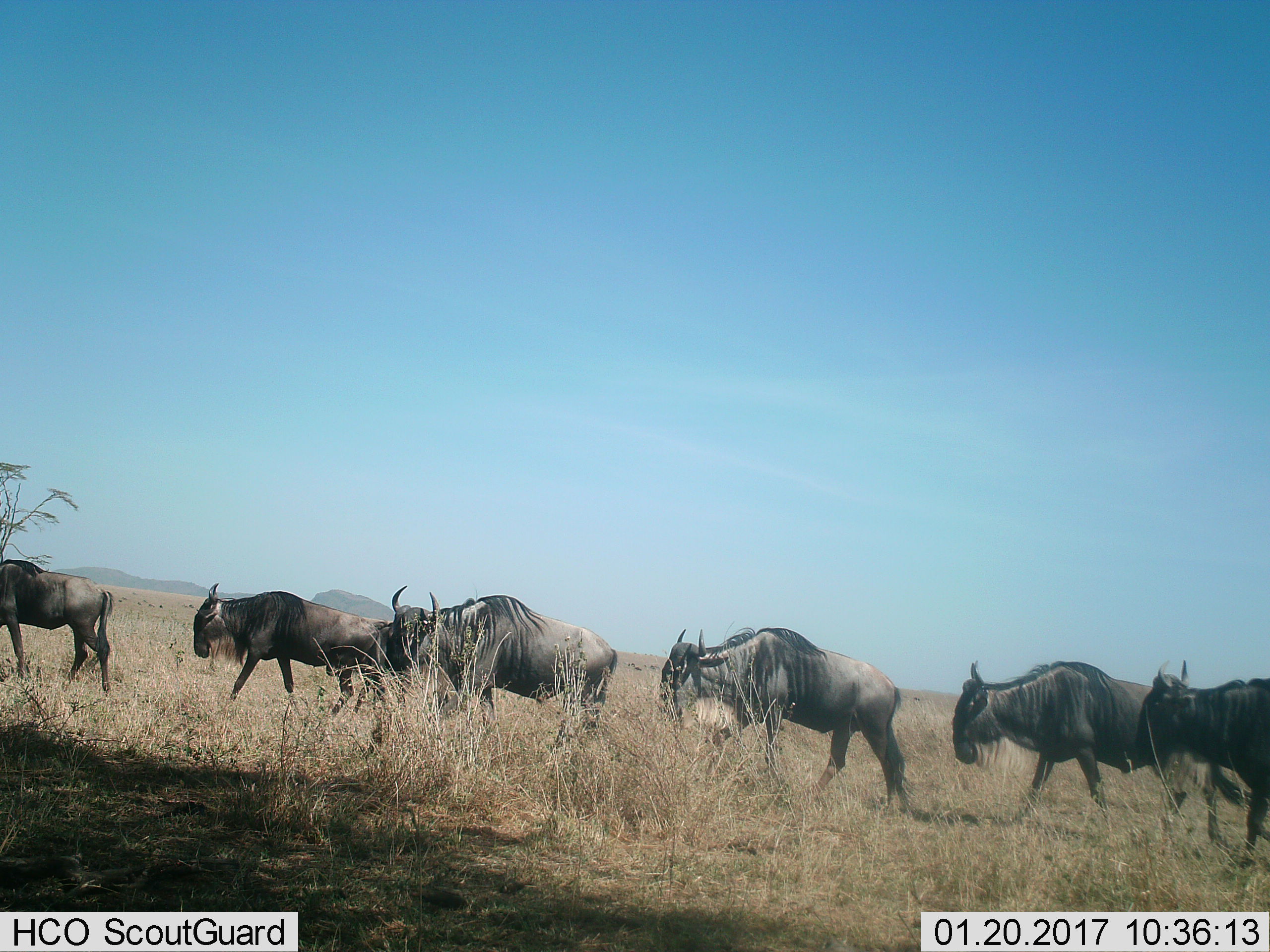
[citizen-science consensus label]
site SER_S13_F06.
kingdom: Animalia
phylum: Chordata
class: Mammalia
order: Artiodactyla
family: Bovidae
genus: Connochaetes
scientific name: Connochaetes taurinus taurinus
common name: blue wildebeest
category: wildebeestblue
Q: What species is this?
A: Wildebeestblue (blue wildebeest) (Connochaetes taurinus taurinus).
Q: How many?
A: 6.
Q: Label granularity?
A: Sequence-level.